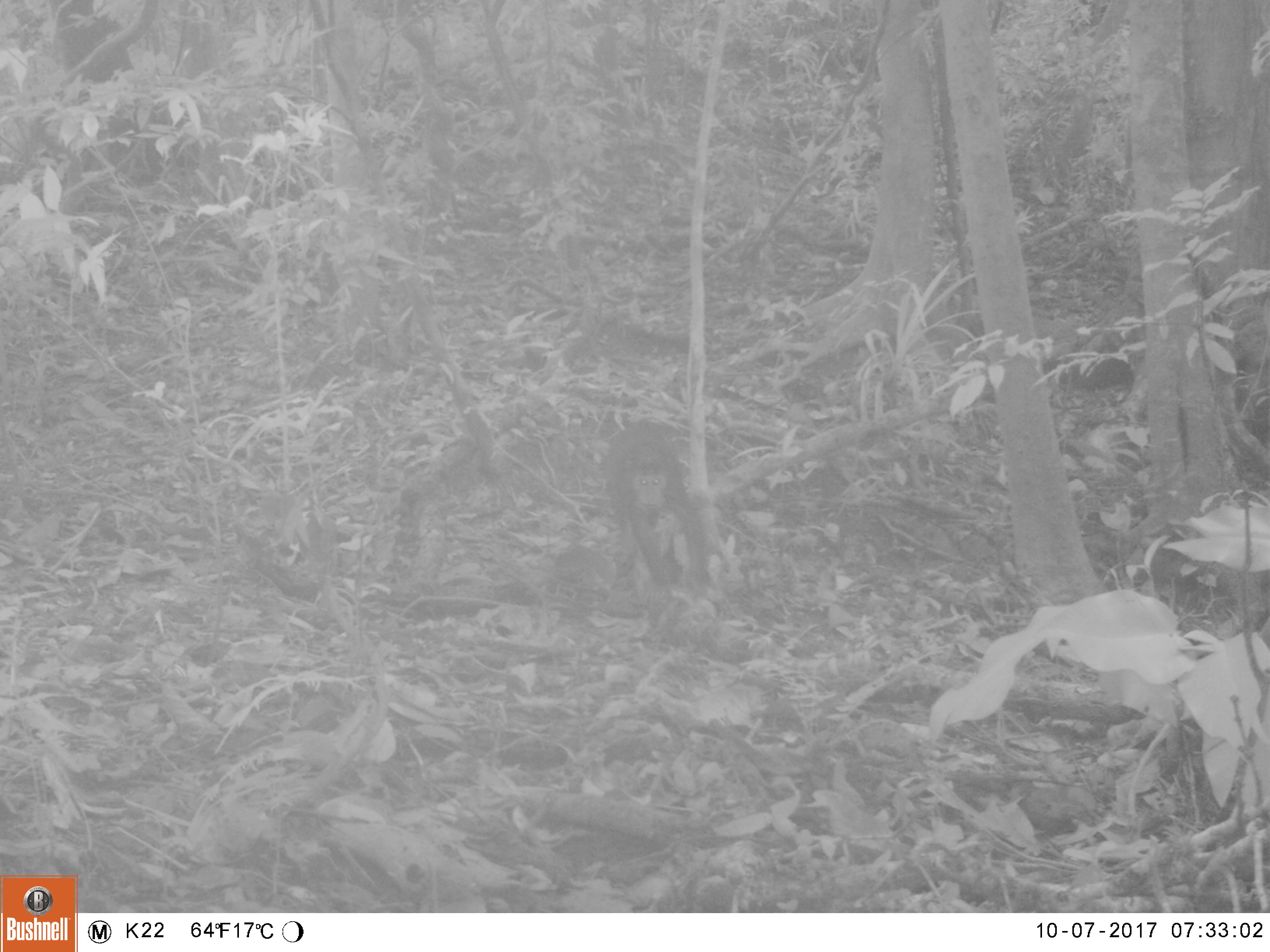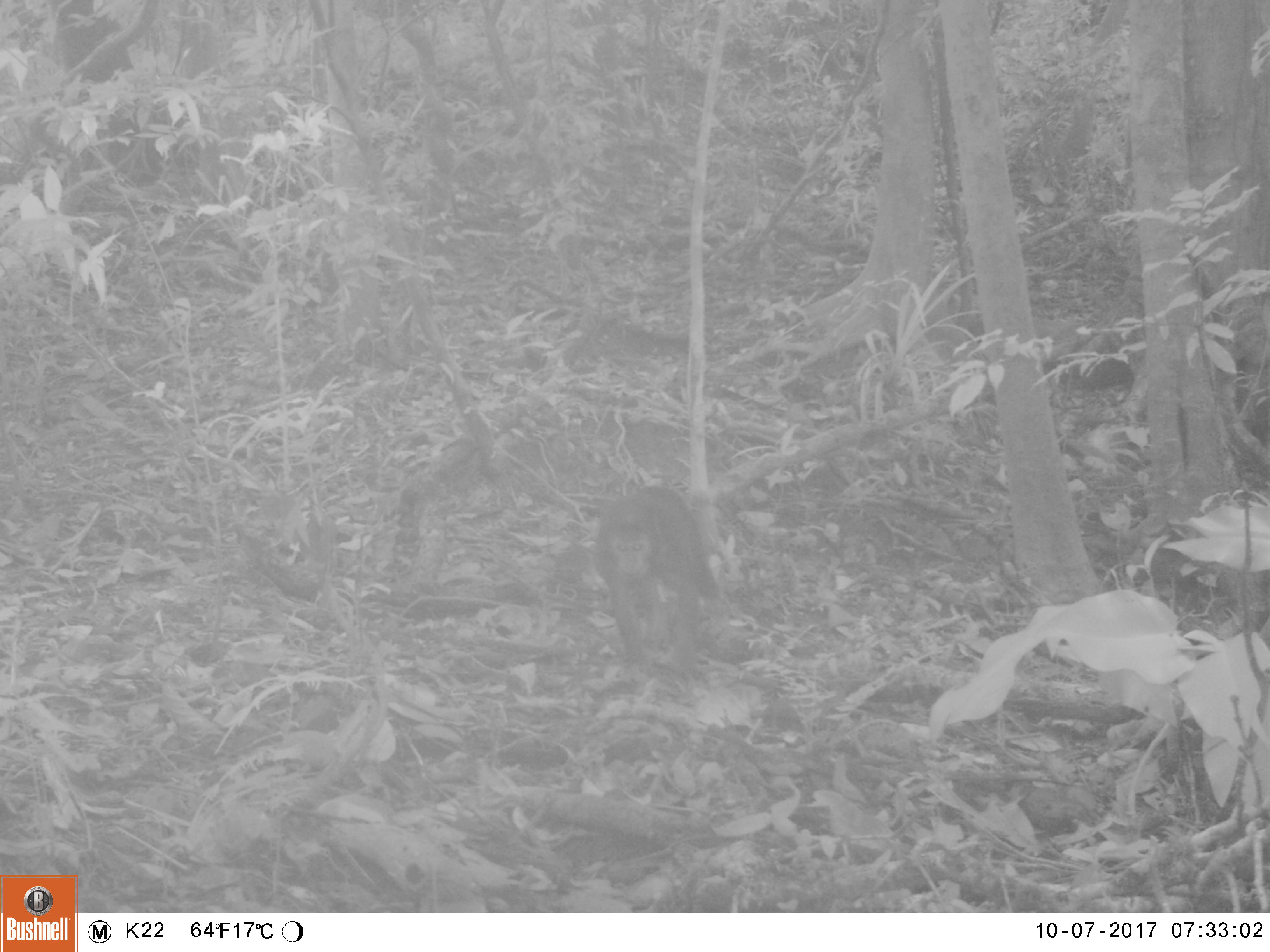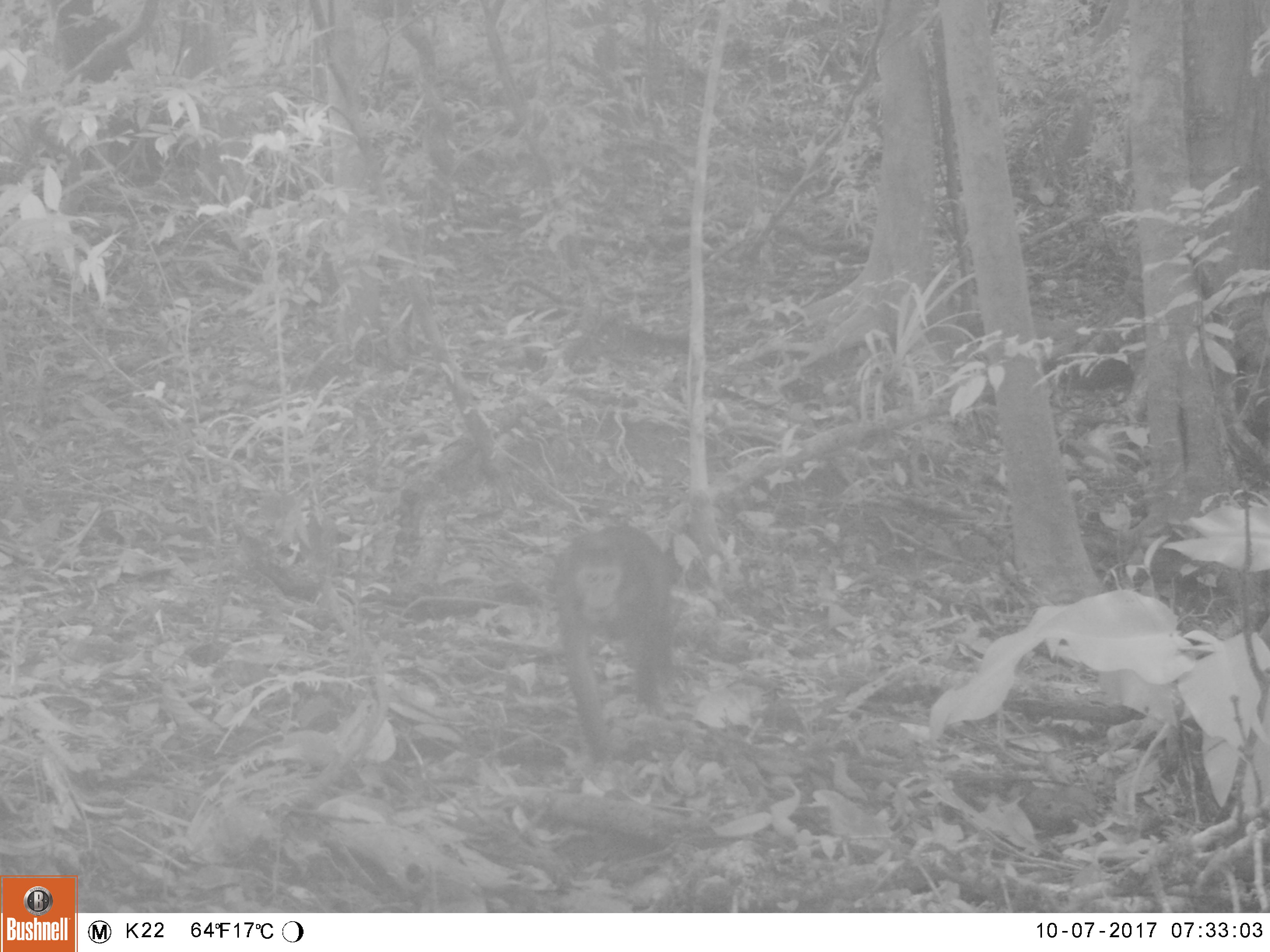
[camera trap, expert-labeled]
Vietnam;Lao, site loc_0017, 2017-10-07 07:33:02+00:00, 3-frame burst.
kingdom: Animalia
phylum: Chordata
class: Mammalia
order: Primates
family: Cercopithecidae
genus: Macaca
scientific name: Macaca arctoides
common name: stump-tailed macaque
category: stump tailed macaque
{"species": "stump tailed macaque (stump-tailed macaque) (Macaca arctoides)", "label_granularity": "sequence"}